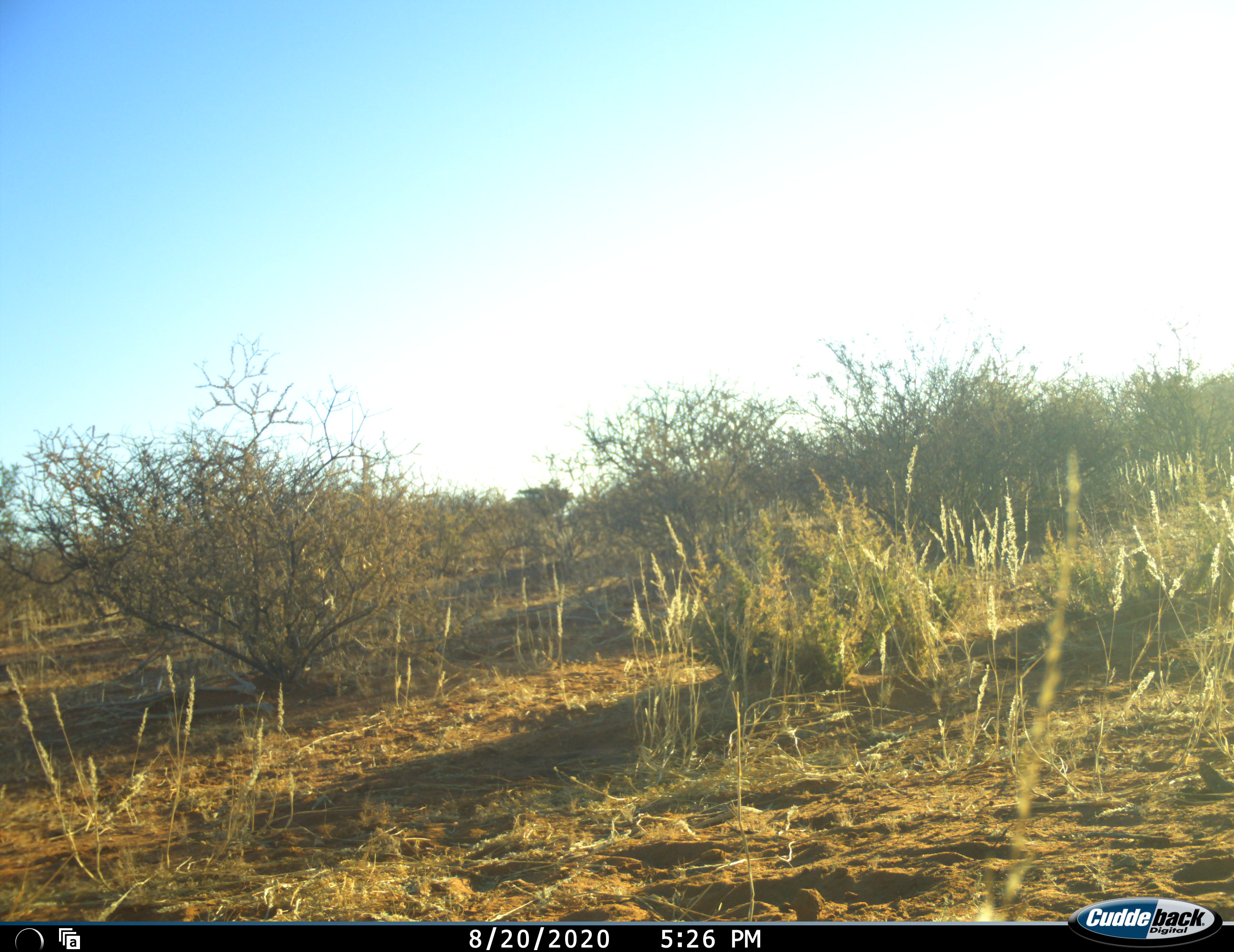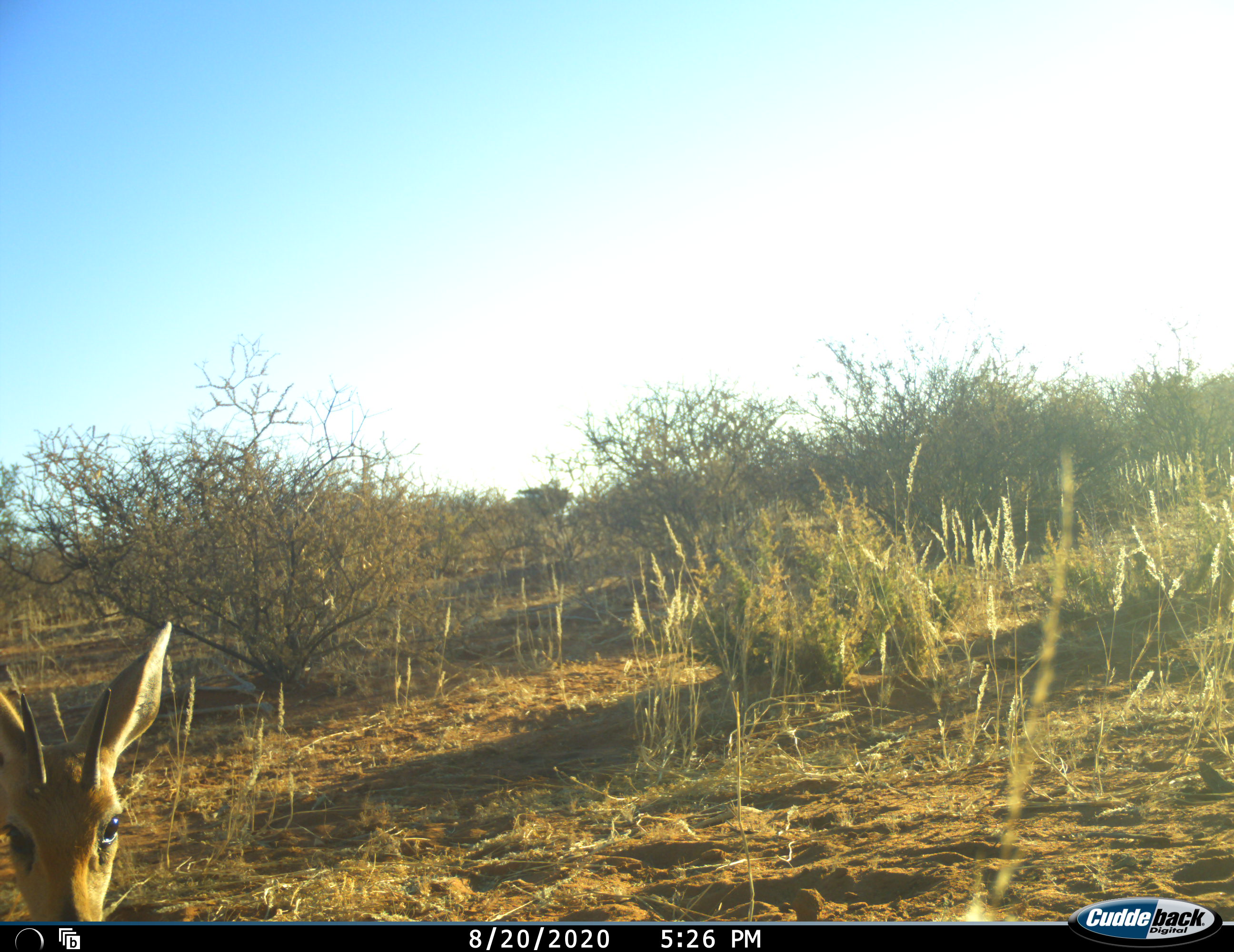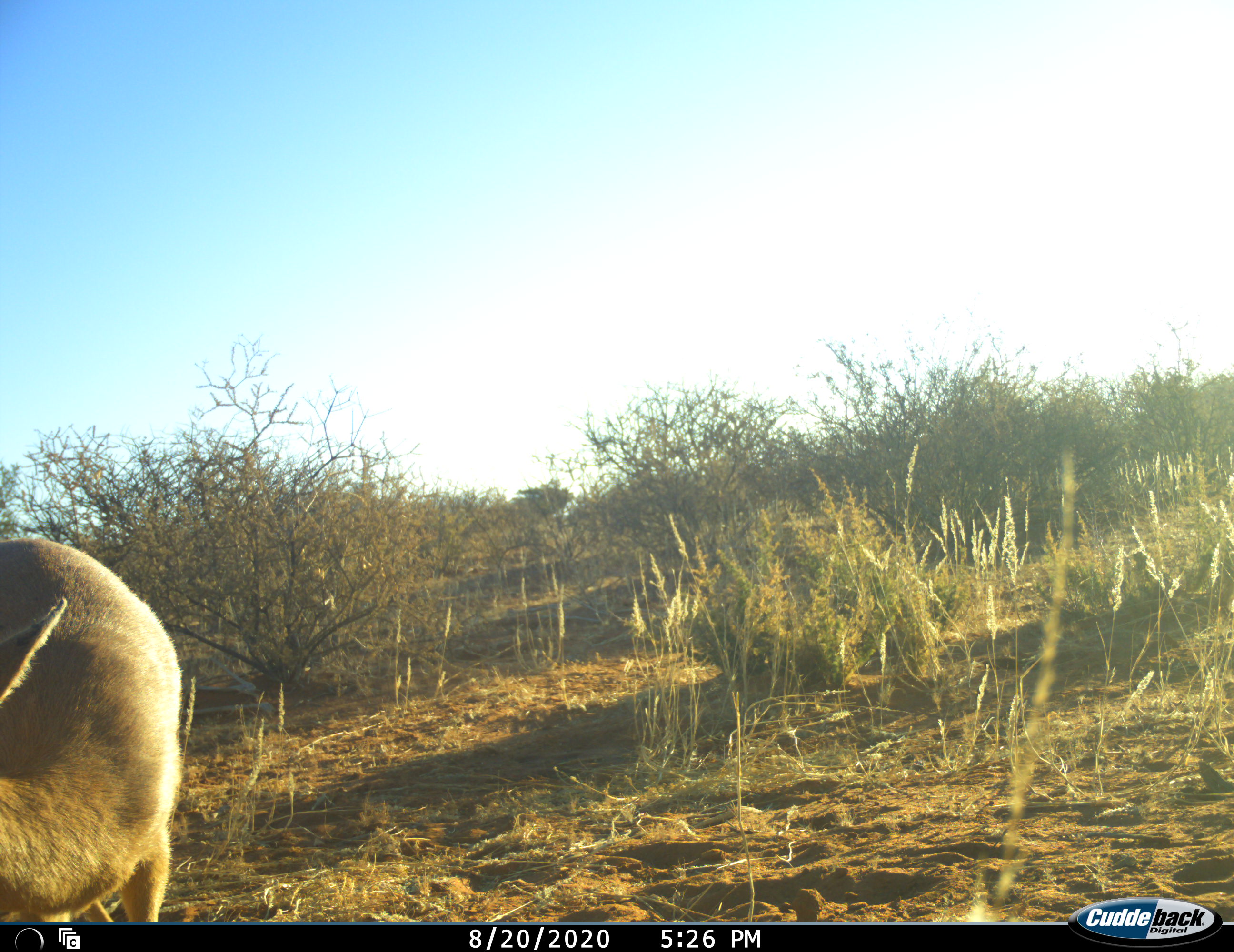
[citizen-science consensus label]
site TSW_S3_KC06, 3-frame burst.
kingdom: Animalia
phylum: Chordata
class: Mammalia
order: Artiodactyla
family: Bovidae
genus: Raphicerus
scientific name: Raphicerus campestris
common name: steenbok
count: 1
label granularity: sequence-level